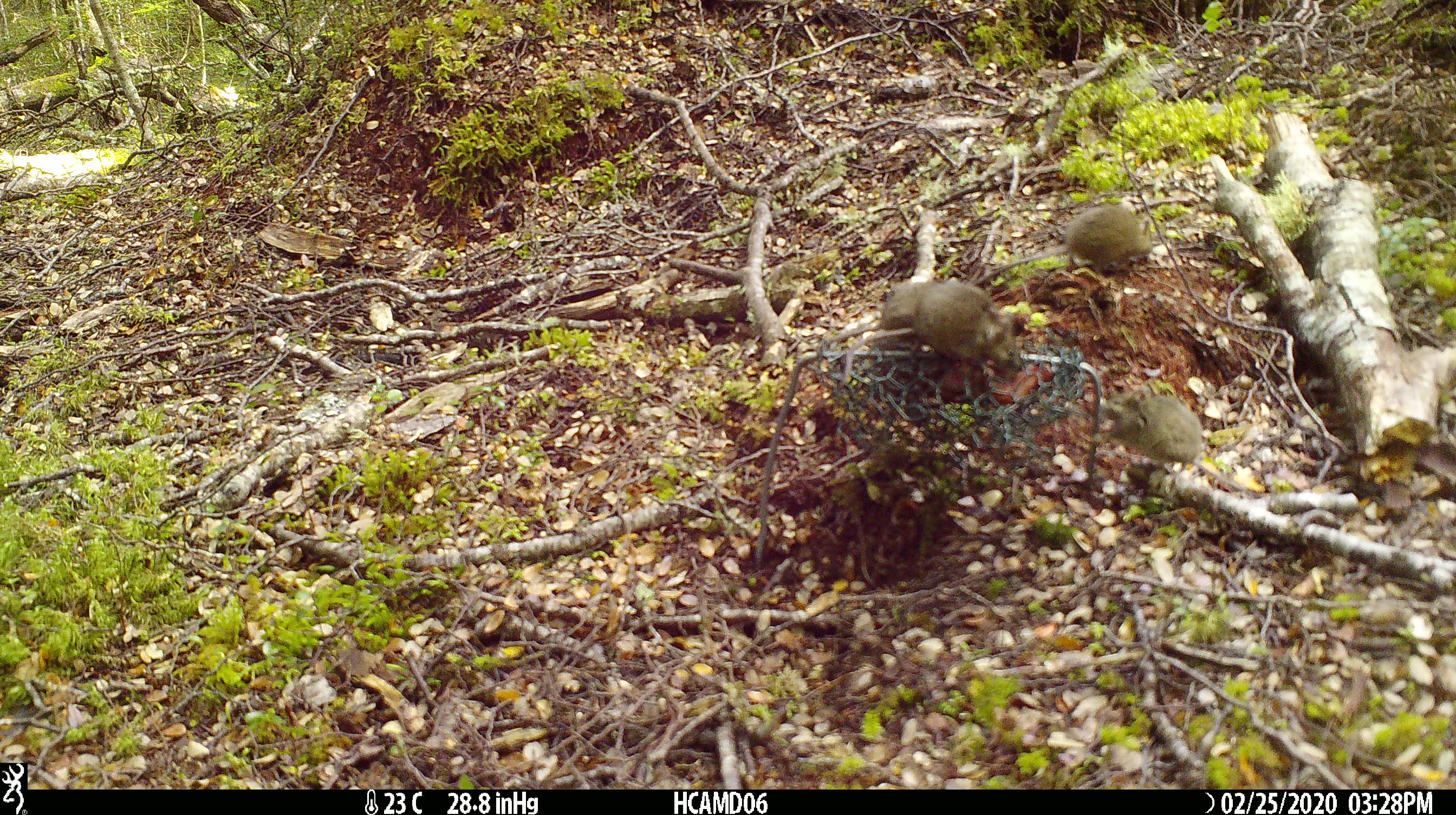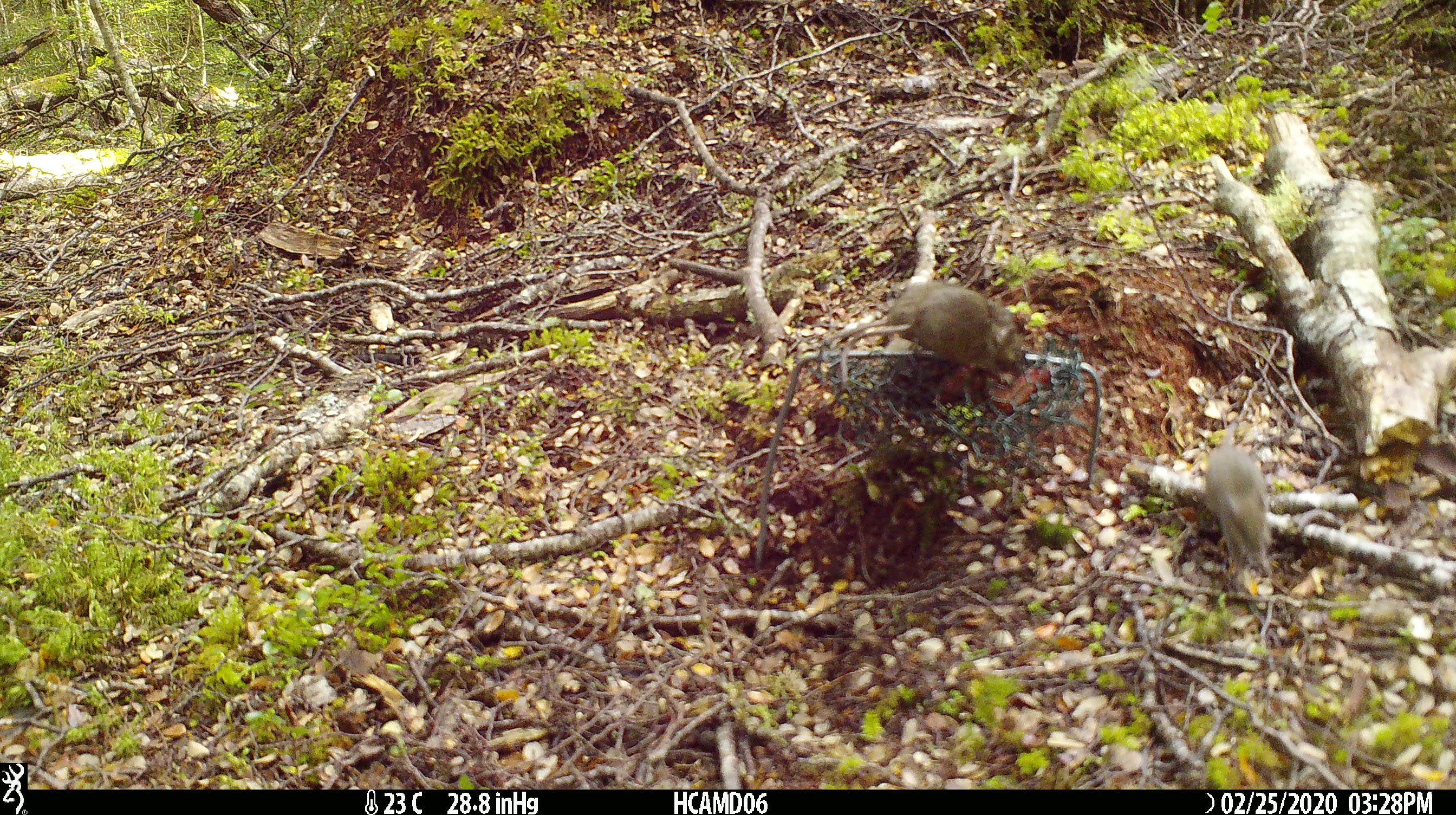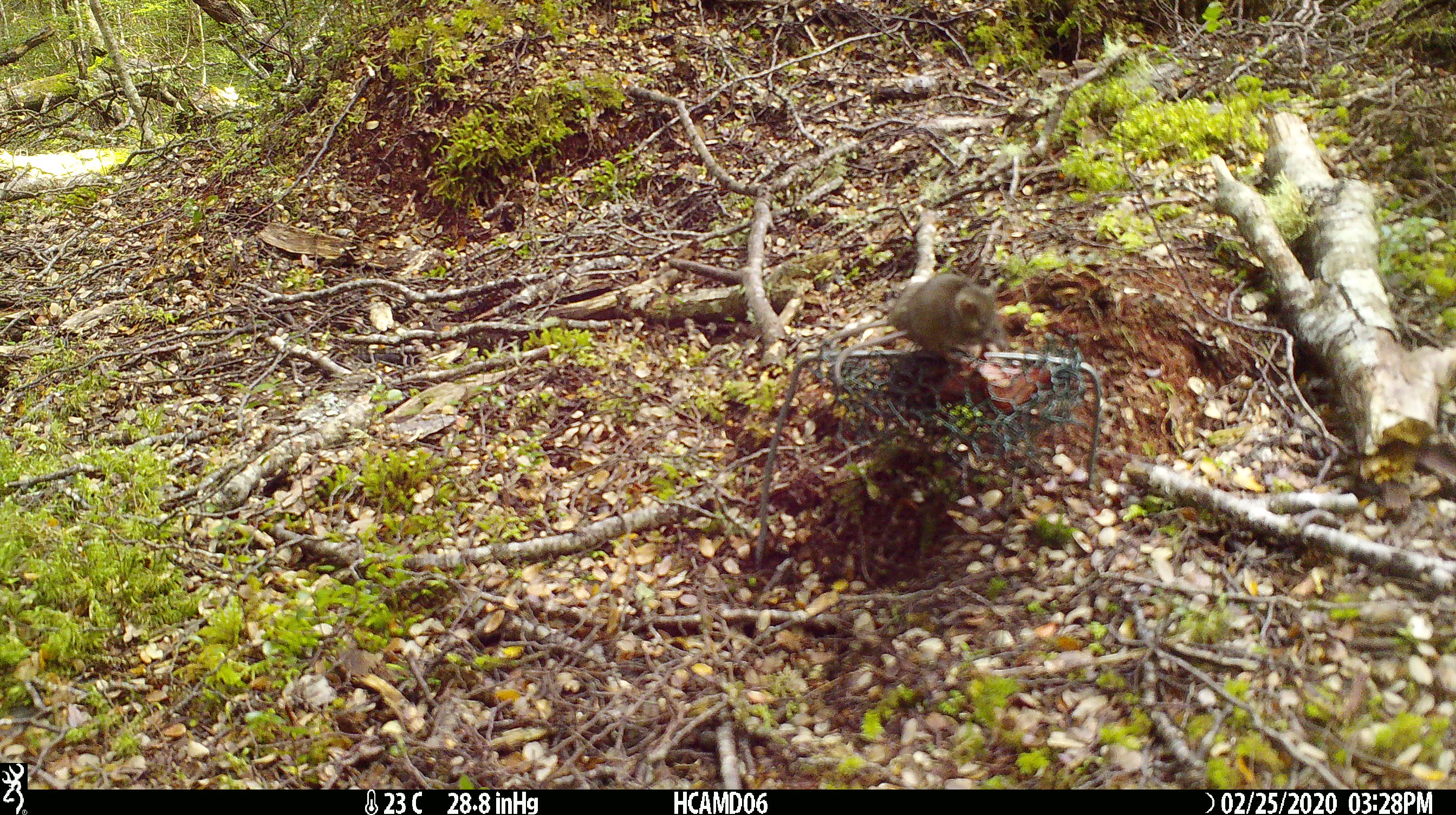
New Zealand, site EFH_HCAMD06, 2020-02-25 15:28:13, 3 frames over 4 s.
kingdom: Animalia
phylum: Chordata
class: Mammalia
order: Rodentia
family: Muridae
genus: Mus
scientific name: Mus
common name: mouse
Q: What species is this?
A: Mouse (Mus).